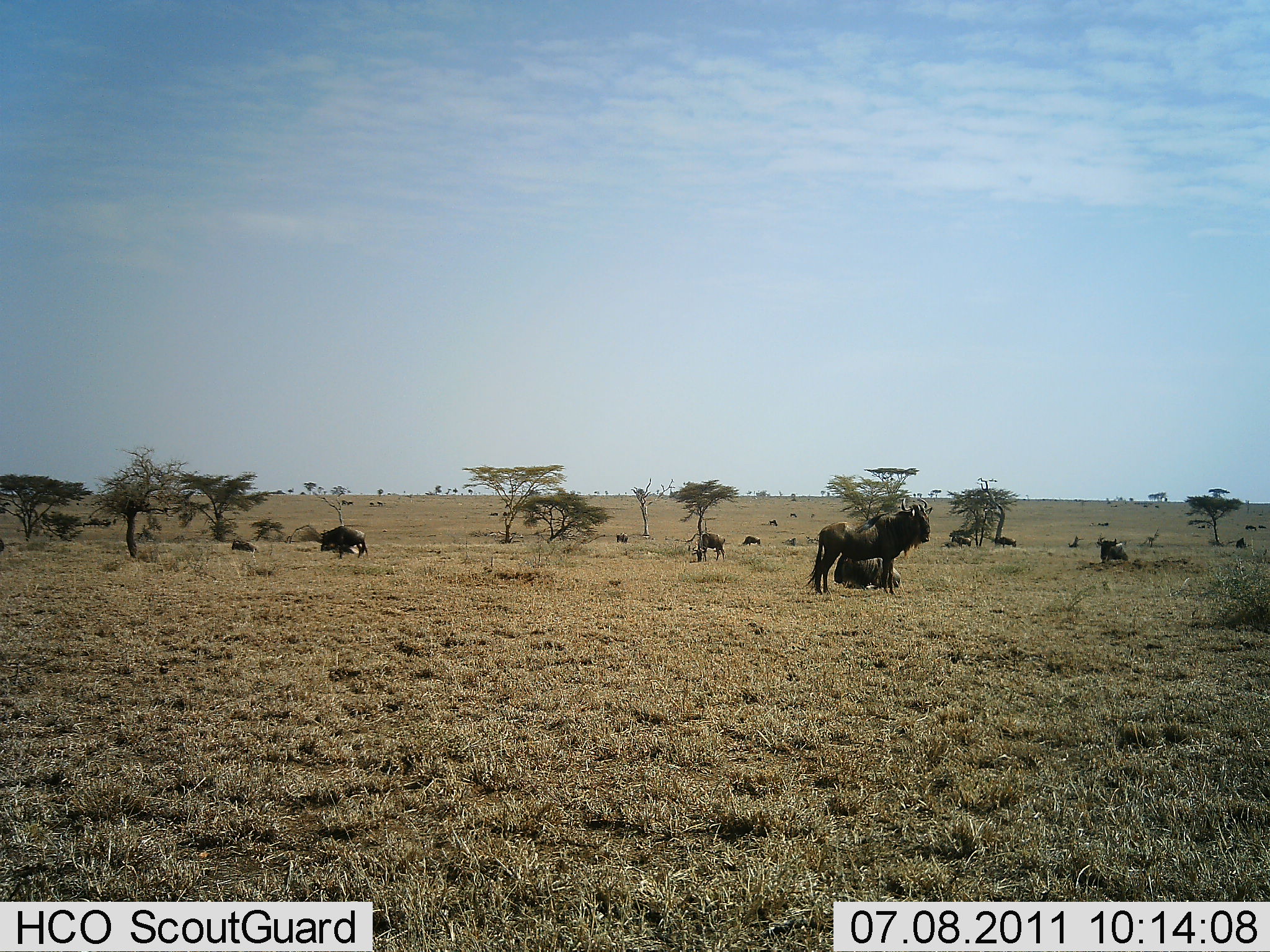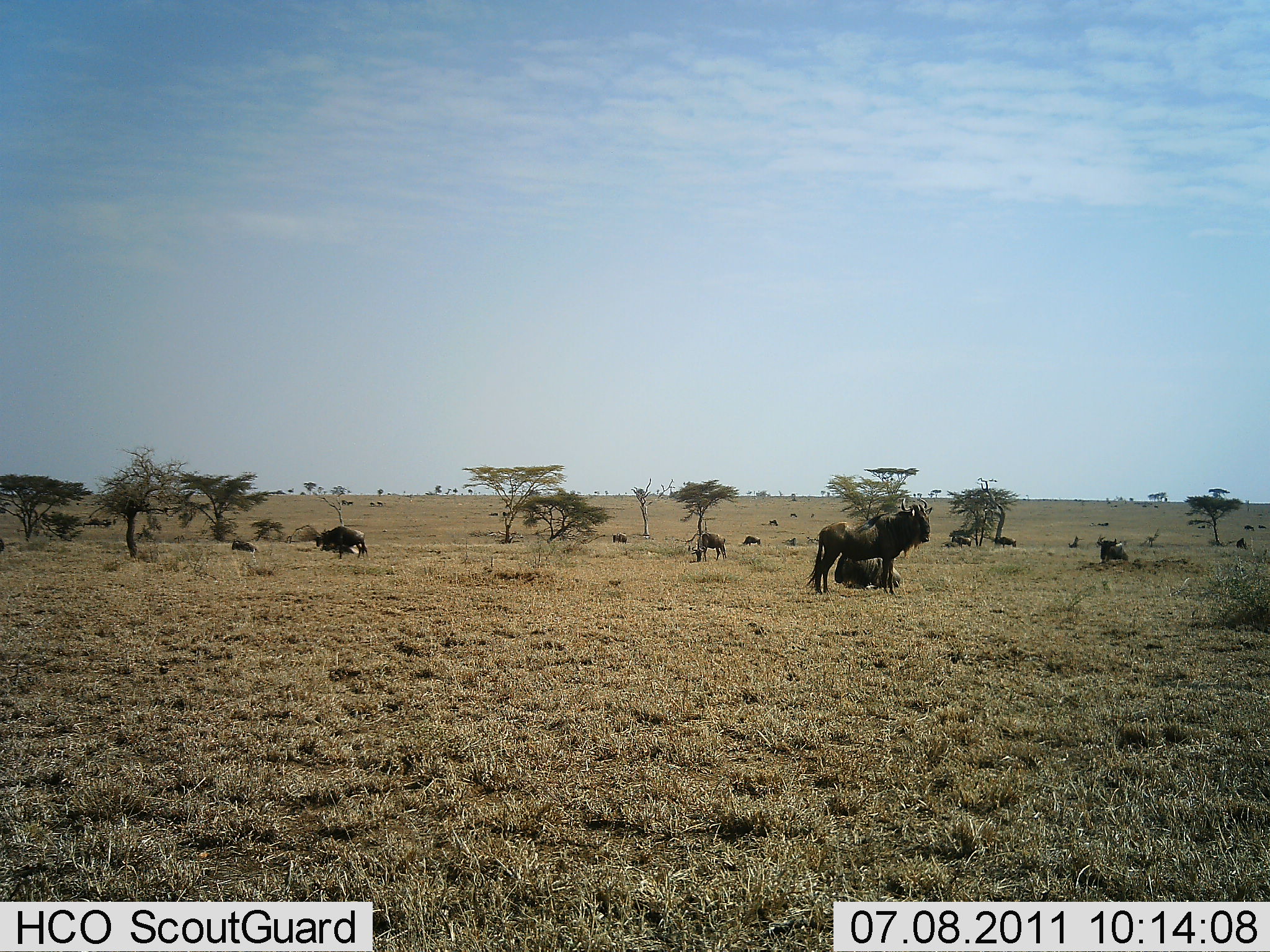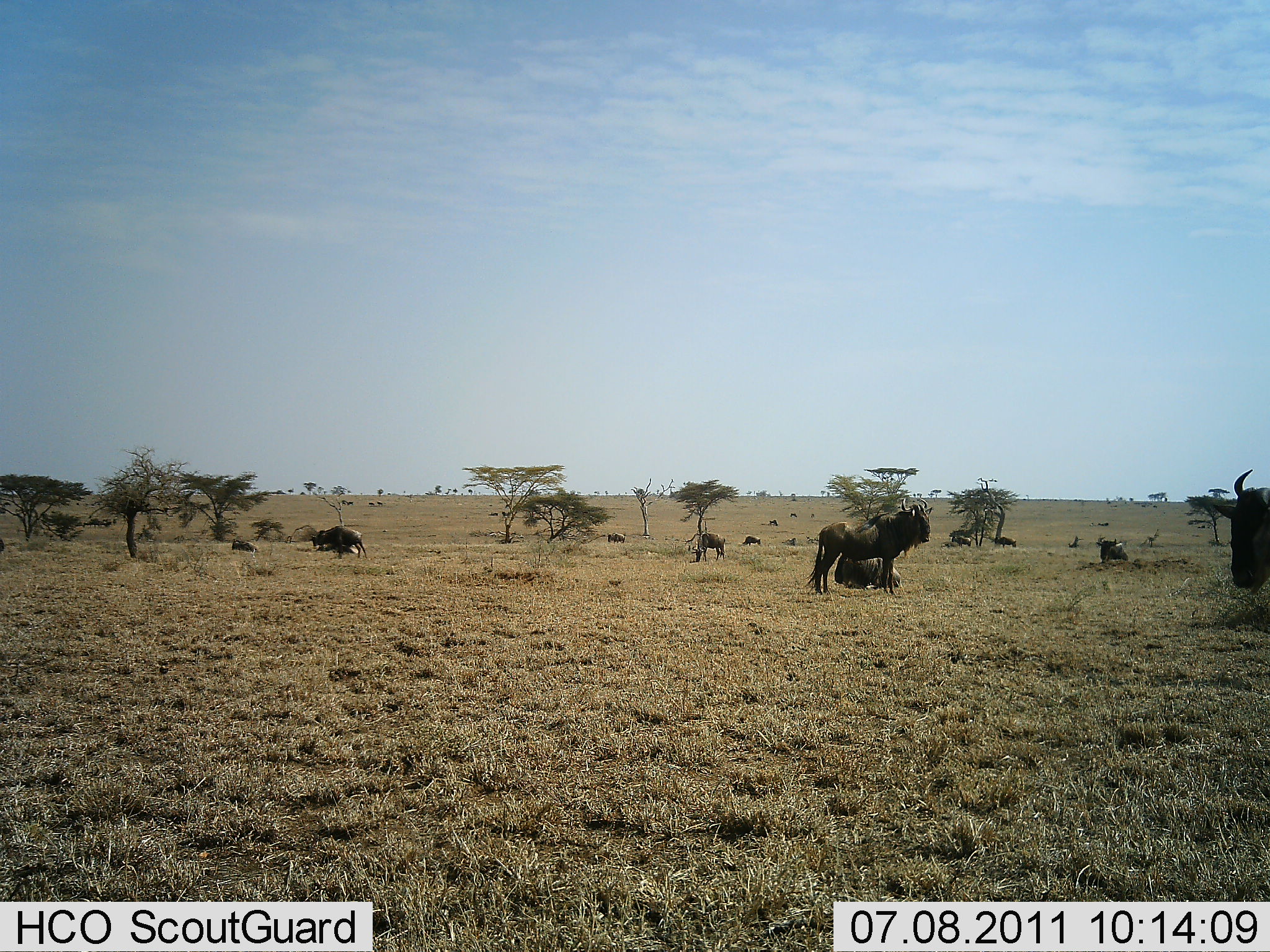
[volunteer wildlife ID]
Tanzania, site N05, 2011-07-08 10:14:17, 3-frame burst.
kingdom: Animalia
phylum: Chordata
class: Mammalia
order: Artiodactyla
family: Bovidae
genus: Connochaetes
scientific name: Connochaetes taurinus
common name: blue wildebeest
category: wildebeest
Wildebeest (blue wildebeest) (Connochaetes taurinus), count 11-50. Behavior (volunteer vote fractions): standing 75%, resting 67%, moving 67%, interacting 0%. Young present (vote fraction): 0%. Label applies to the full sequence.